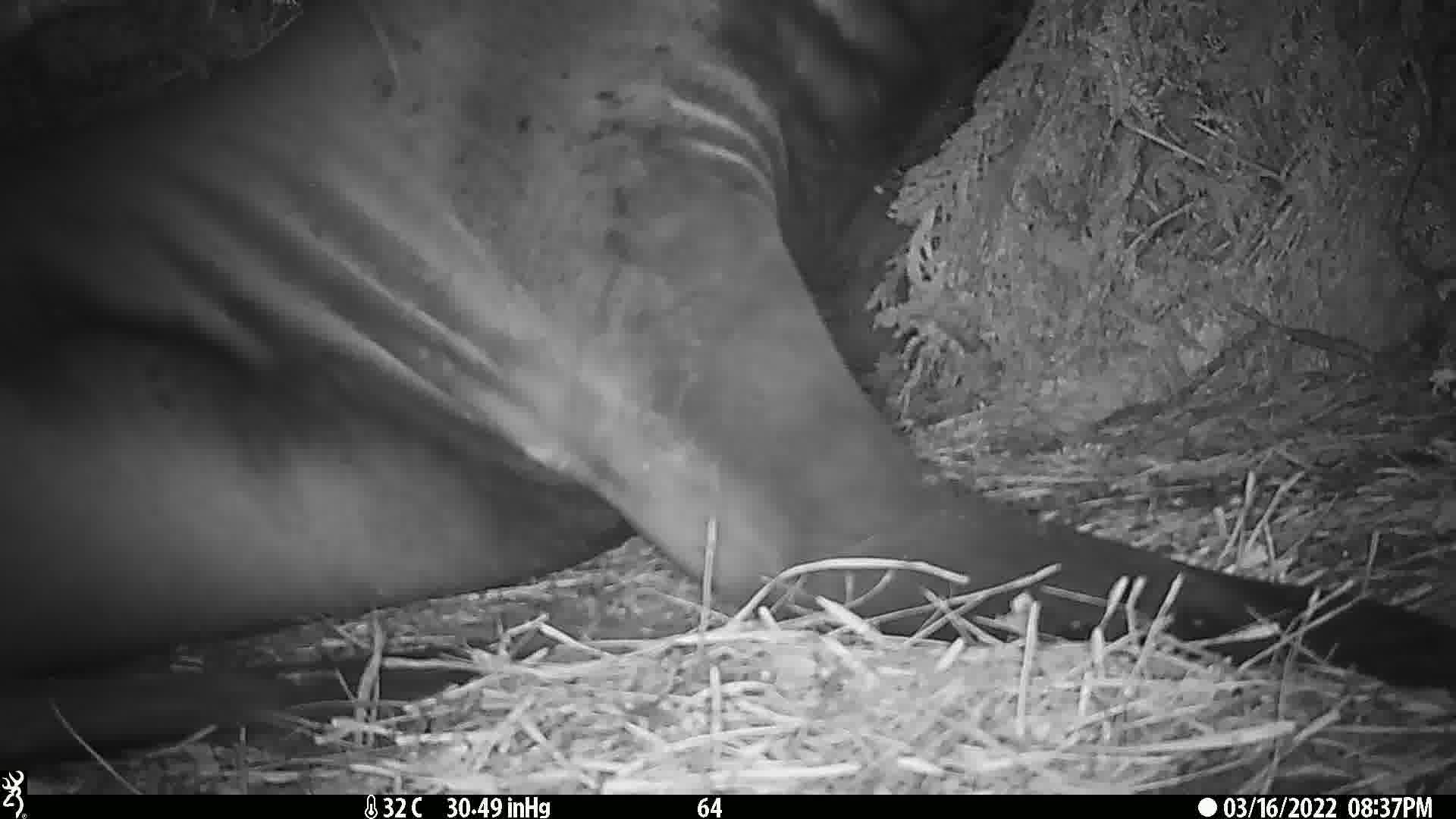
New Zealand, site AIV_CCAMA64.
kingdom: Animalia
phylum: Chordata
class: Mammalia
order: Carnivora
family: Otariidae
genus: Phocarctos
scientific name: Phocarctos hookeri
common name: new zealand sea lion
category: sealion